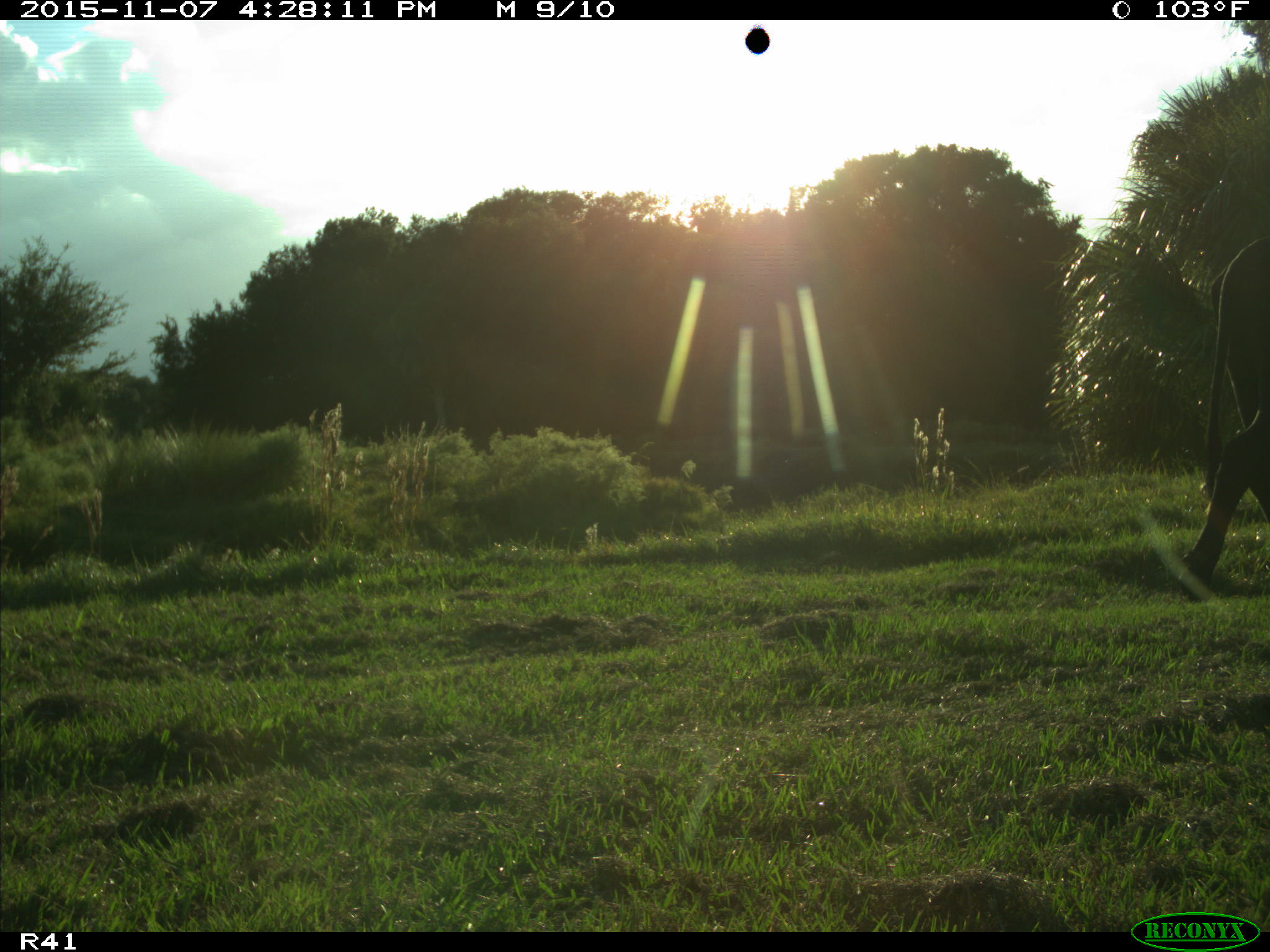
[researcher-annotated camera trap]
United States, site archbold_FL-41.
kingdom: Animalia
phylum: Chordata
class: Mammalia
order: Artiodactyla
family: Bovidae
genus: Bos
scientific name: Bos taurus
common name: domestic cow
Bos taurus (domestic cow).